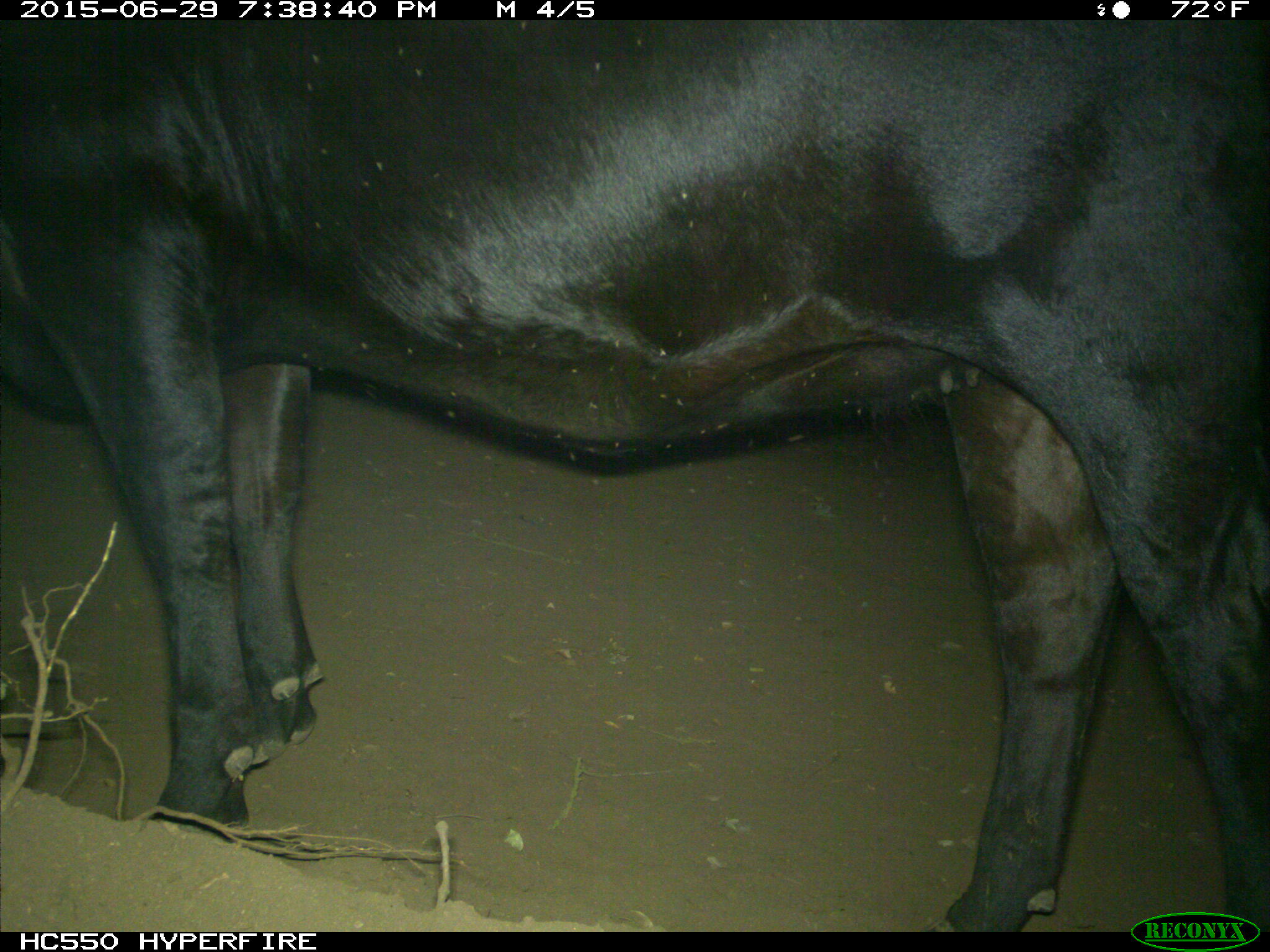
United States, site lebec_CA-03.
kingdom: Animalia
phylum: Chordata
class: Mammalia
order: Artiodactyla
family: Bovidae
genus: Bos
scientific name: Bos taurus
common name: domestic cow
Bos taurus (domestic cow).